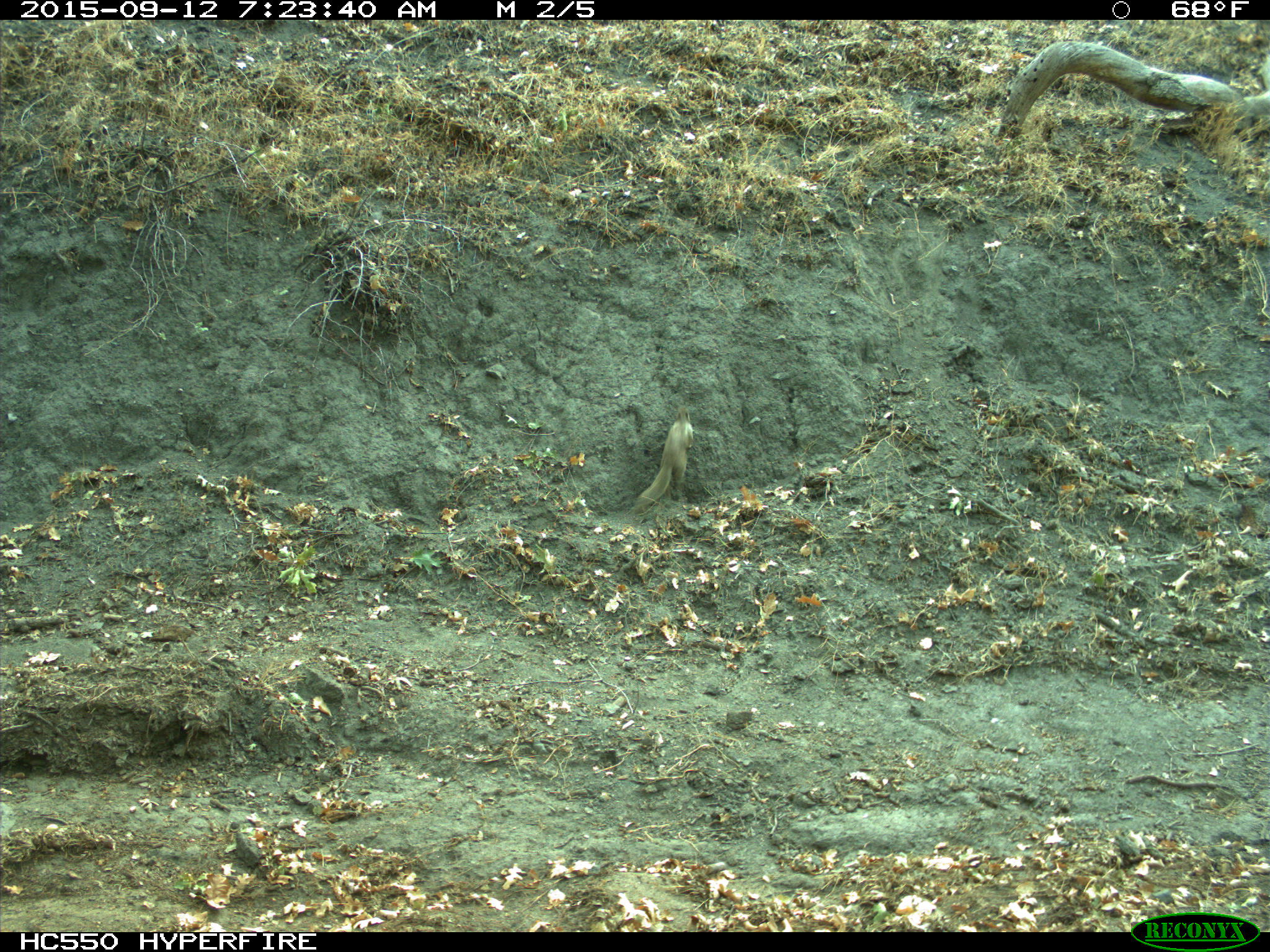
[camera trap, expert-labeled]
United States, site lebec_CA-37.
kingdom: Animalia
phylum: Chordata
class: Mammalia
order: Rodentia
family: Sciuridae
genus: Otospermophilus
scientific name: Otospermophilus beecheyi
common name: california ground squirrel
Otospermophilus beecheyi (california ground squirrel).